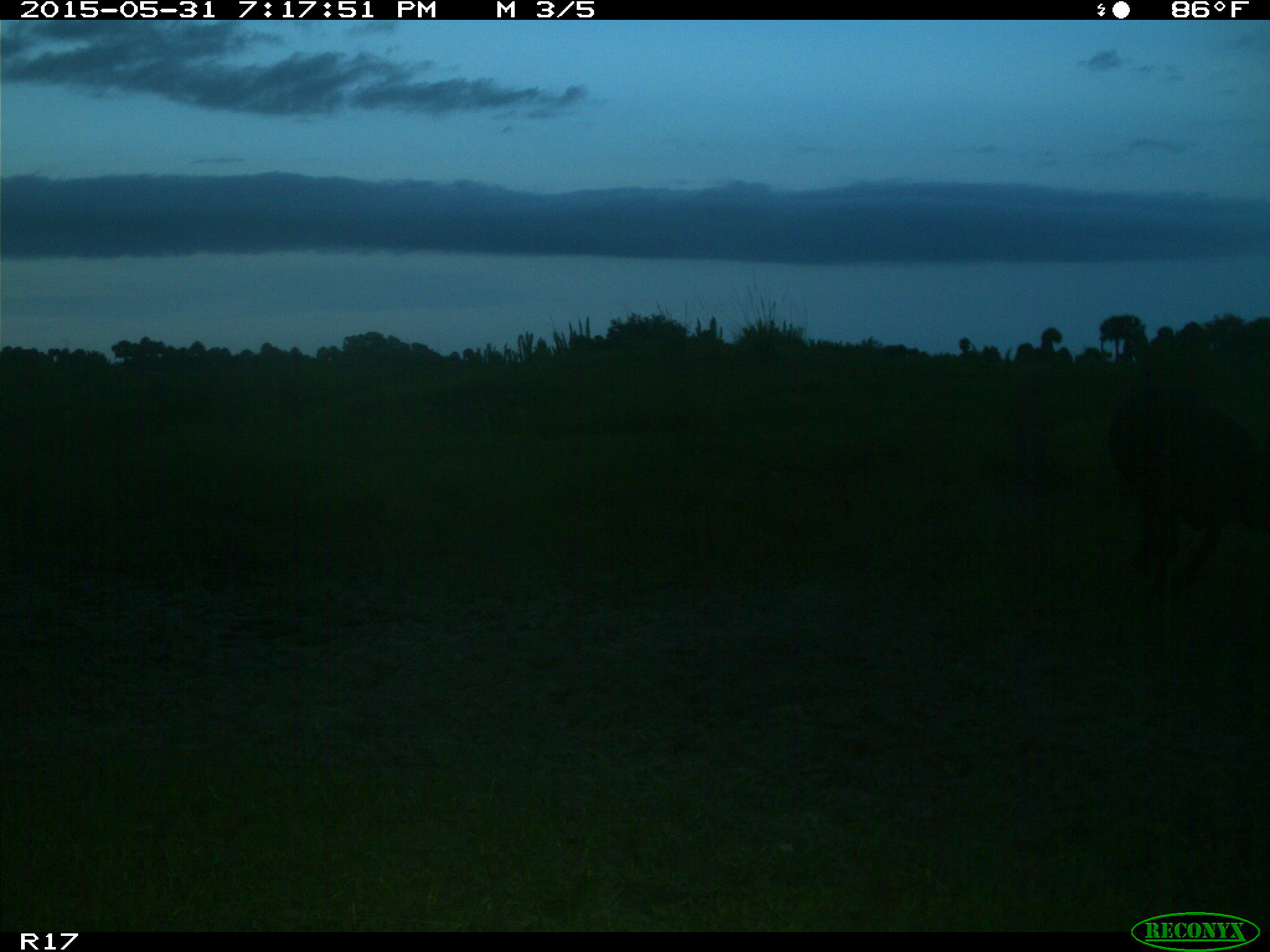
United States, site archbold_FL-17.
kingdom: Animalia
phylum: Chordata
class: Mammalia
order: Artiodactyla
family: Bovidae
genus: Bos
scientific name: Bos taurus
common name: domestic cow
Bos taurus (domestic cow).